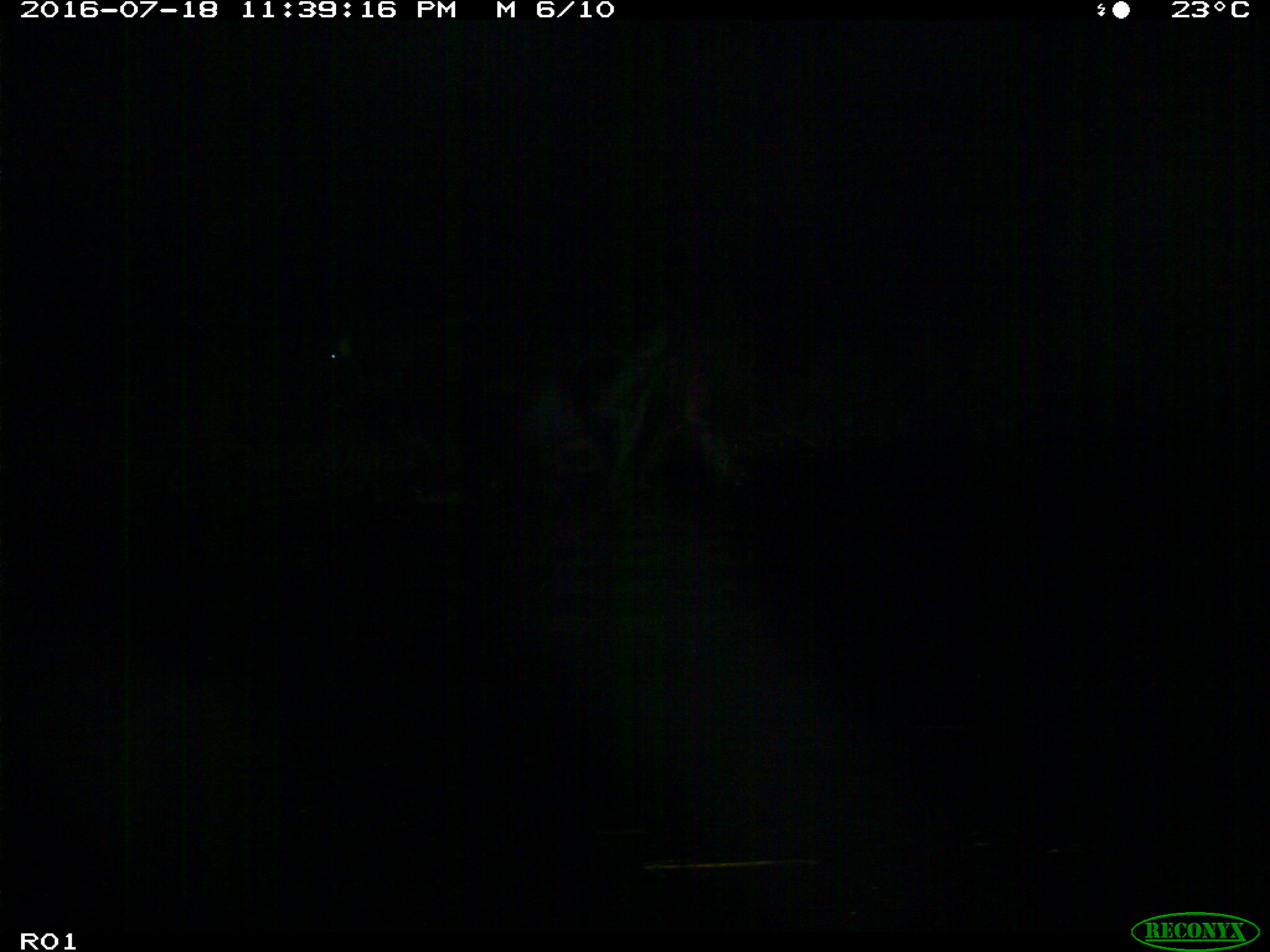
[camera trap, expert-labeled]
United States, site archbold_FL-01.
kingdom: Animalia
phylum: Chordata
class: Mammalia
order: Artiodactyla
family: Bovidae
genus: Bos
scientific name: Bos taurus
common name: domestic cow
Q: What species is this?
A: Bos taurus (domestic cow).